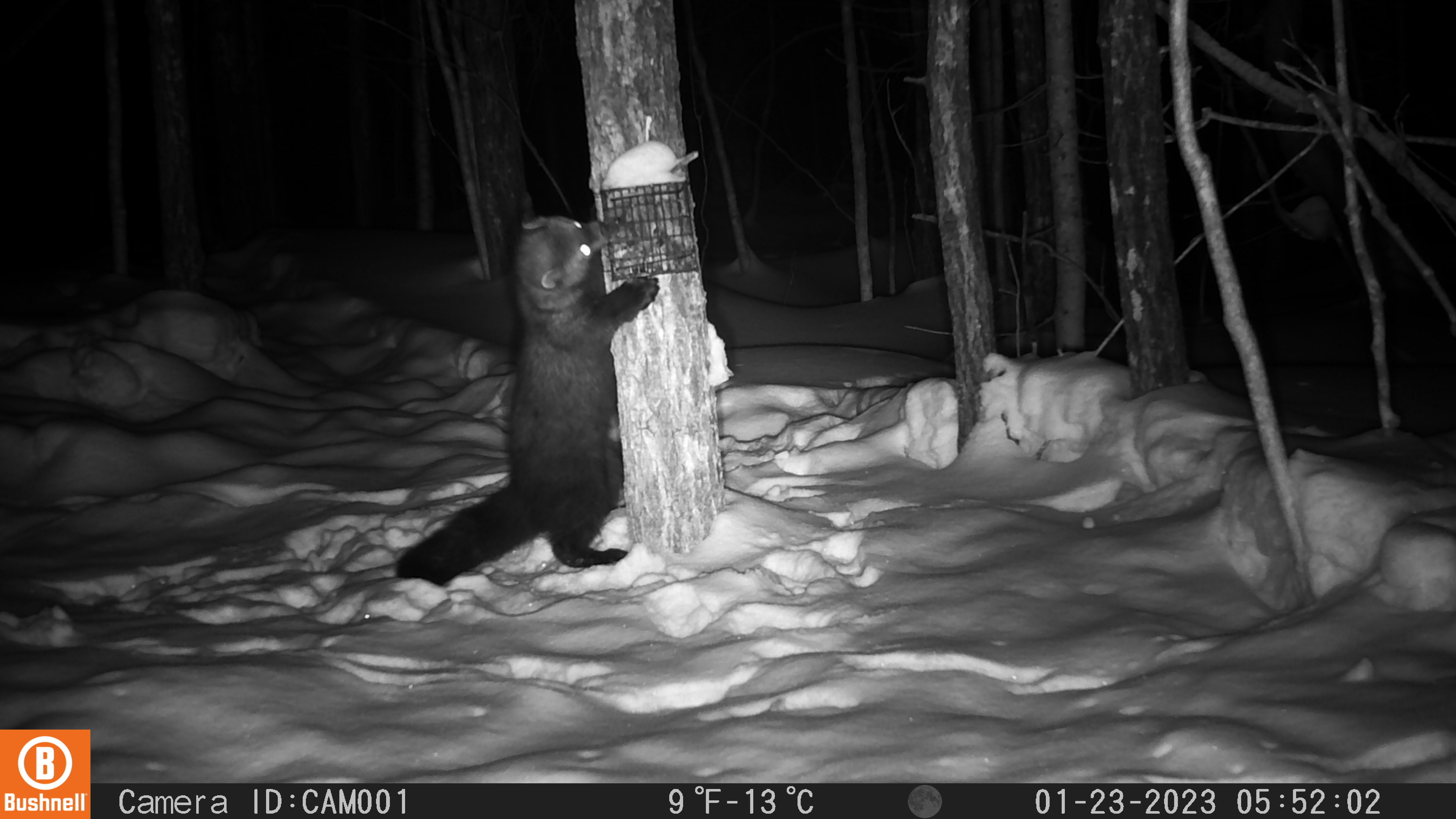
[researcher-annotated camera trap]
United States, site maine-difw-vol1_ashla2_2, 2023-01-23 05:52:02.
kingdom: Animalia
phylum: Chordata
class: Mammalia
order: Carnivora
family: Mustelidae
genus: Pekania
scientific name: Pekania pennanti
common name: fisher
Fisher (Pekania pennanti).